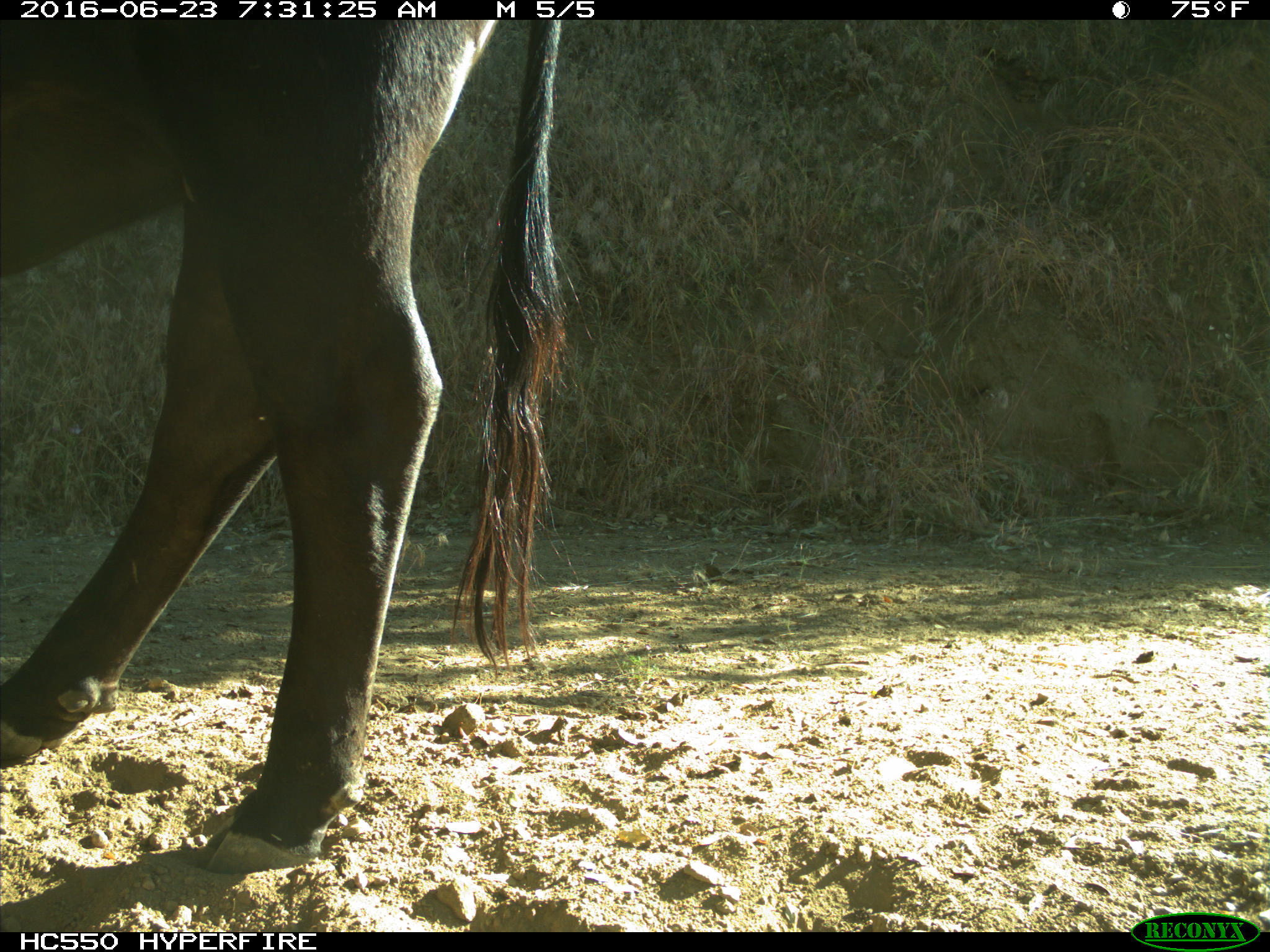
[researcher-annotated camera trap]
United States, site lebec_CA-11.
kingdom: Animalia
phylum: Chordata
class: Mammalia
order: Artiodactyla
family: Bovidae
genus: Bos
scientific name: Bos taurus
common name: domestic cow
Bos taurus (domestic cow).